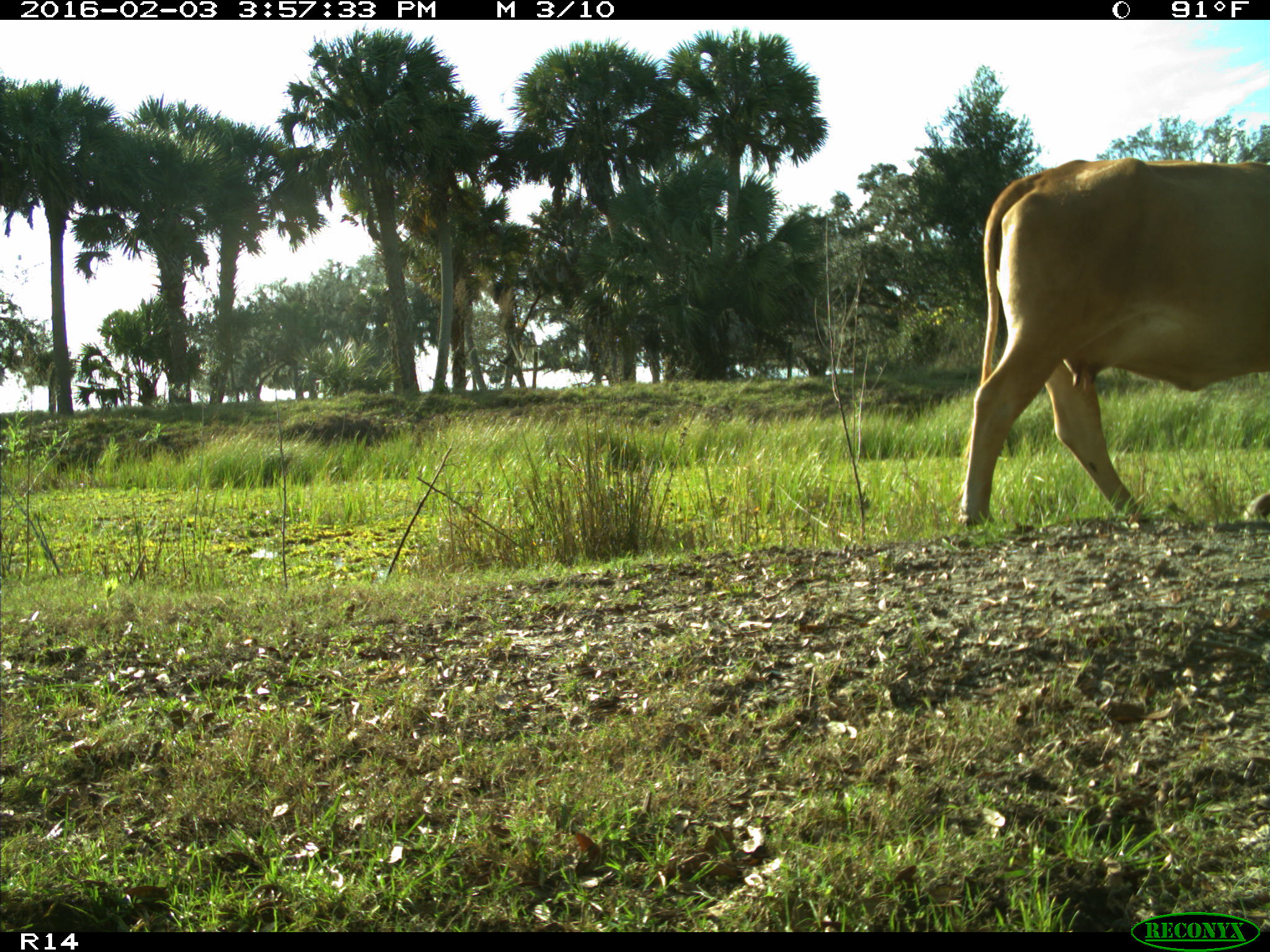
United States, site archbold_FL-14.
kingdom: Animalia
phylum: Chordata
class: Mammalia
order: Artiodactyla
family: Bovidae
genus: Bos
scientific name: Bos taurus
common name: domestic cow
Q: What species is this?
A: Bos taurus (domestic cow).